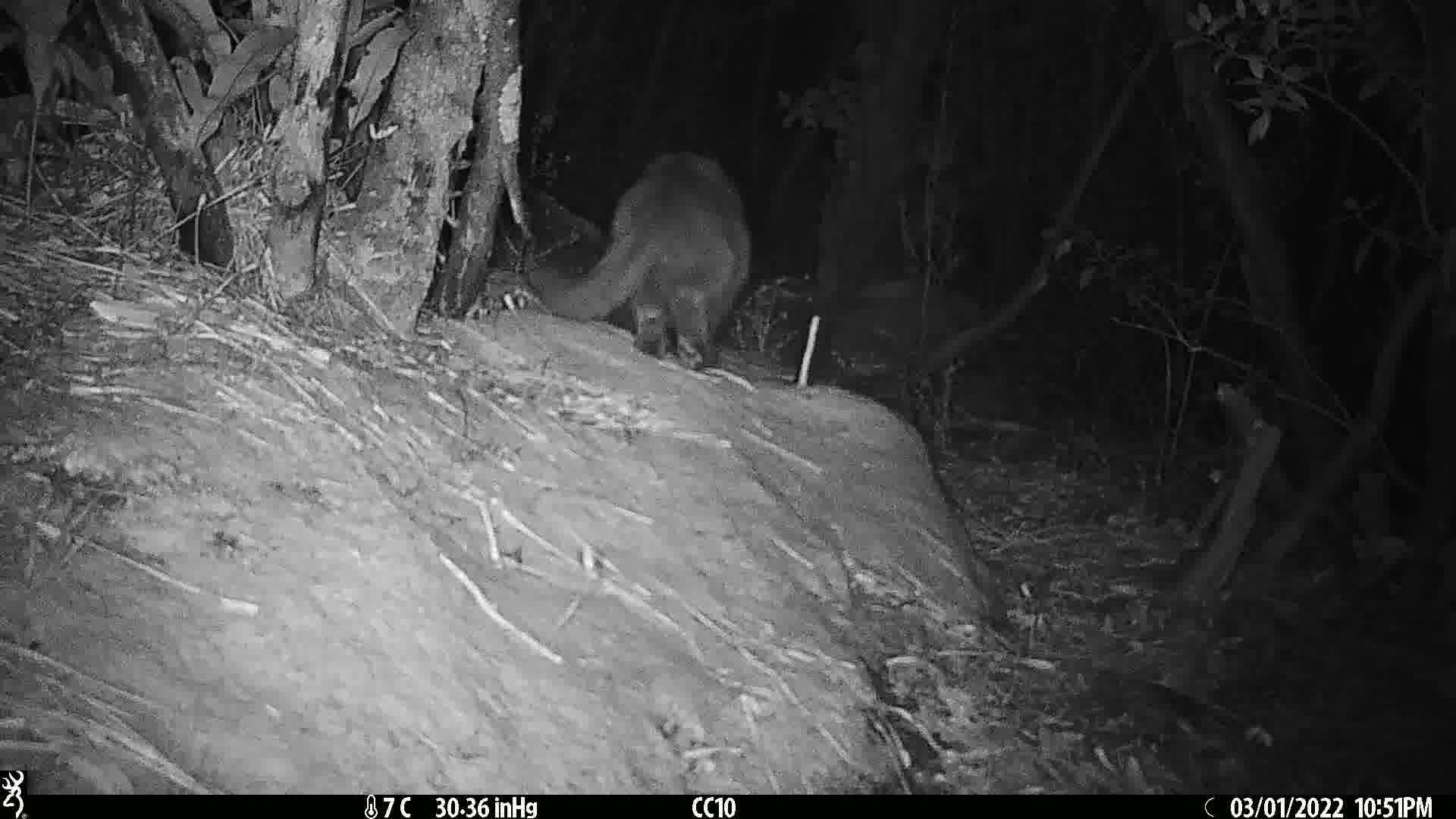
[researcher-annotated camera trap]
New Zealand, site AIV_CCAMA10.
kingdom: Animalia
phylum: Chordata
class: Mammalia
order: Carnivora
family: Felidae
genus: Felis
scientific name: Felis catus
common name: domestic cat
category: cat